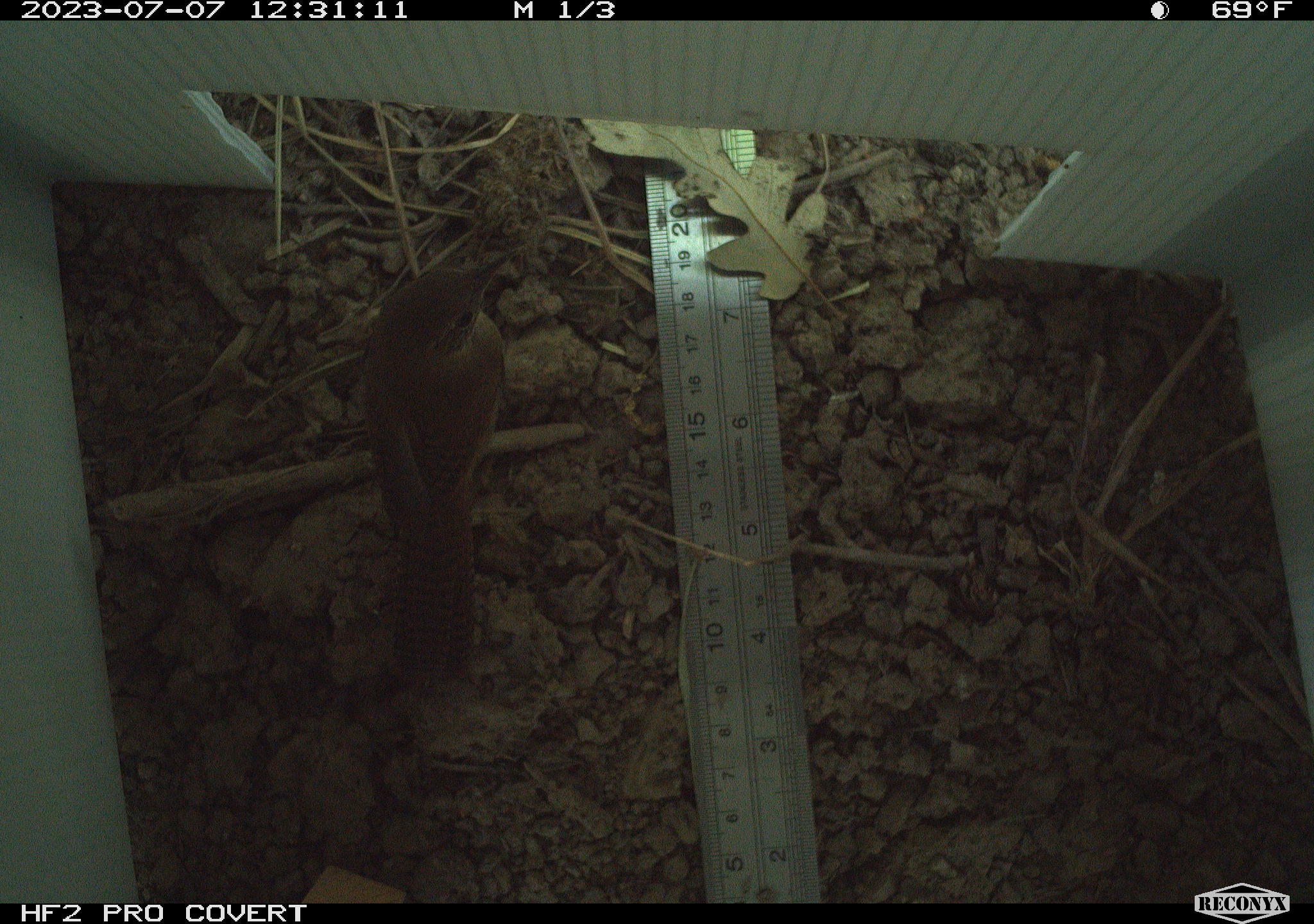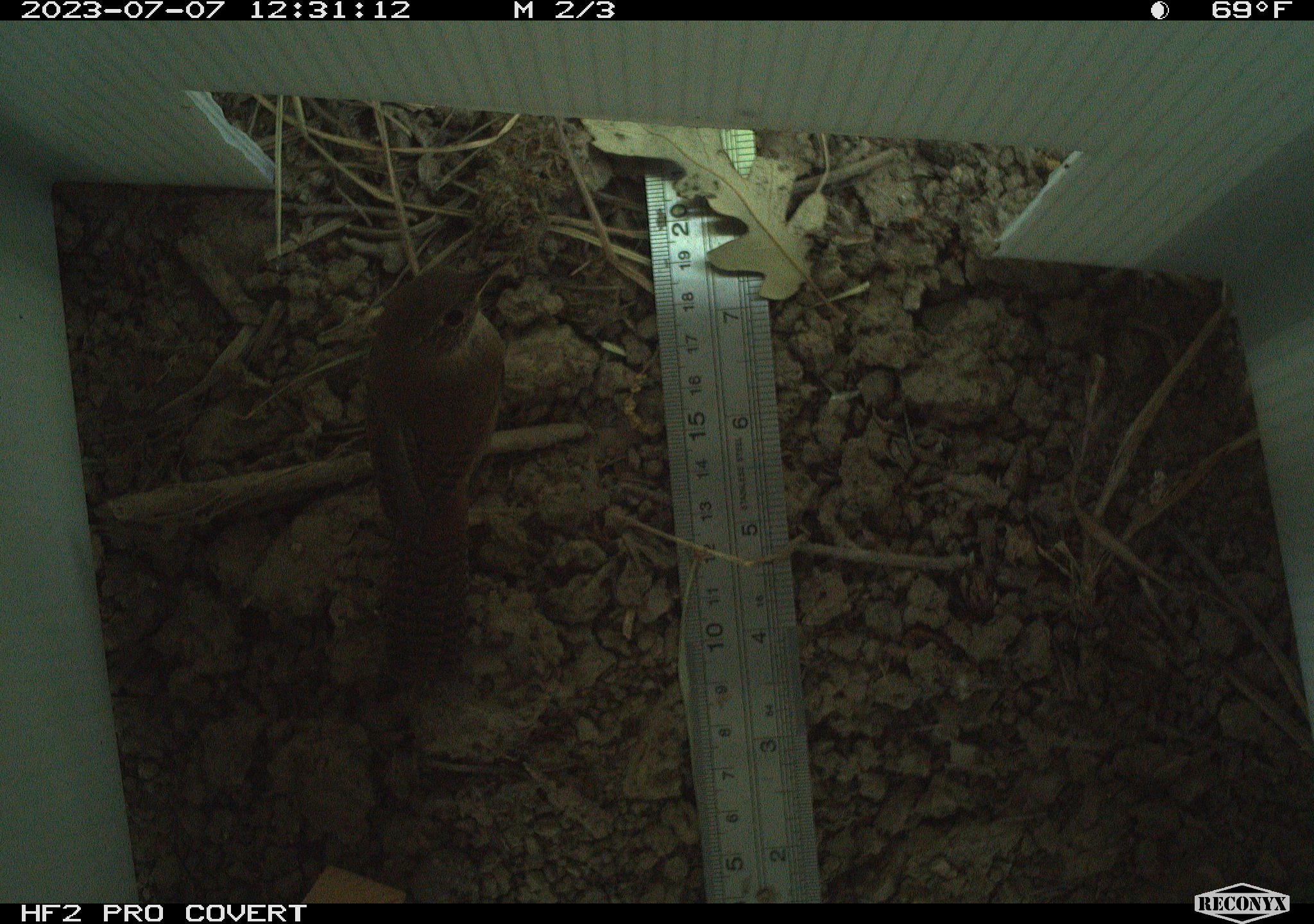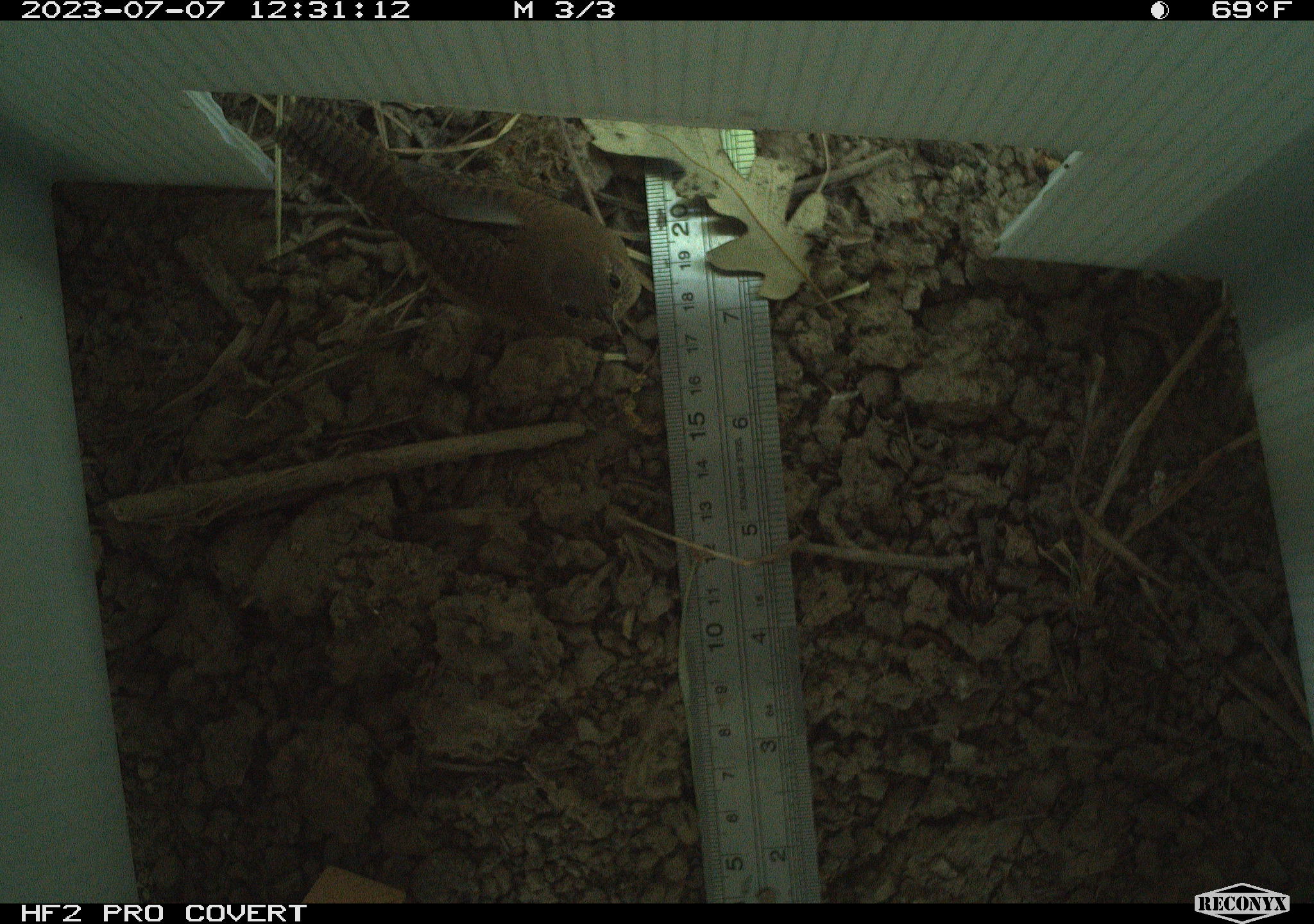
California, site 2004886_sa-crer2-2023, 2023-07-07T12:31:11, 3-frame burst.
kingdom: Animalia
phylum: Chordata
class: Aves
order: Passeriformes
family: Troglodytidae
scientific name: Troglodytidae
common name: wren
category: troglodytidae family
Troglodytidae family (wren) (Troglodytidae).